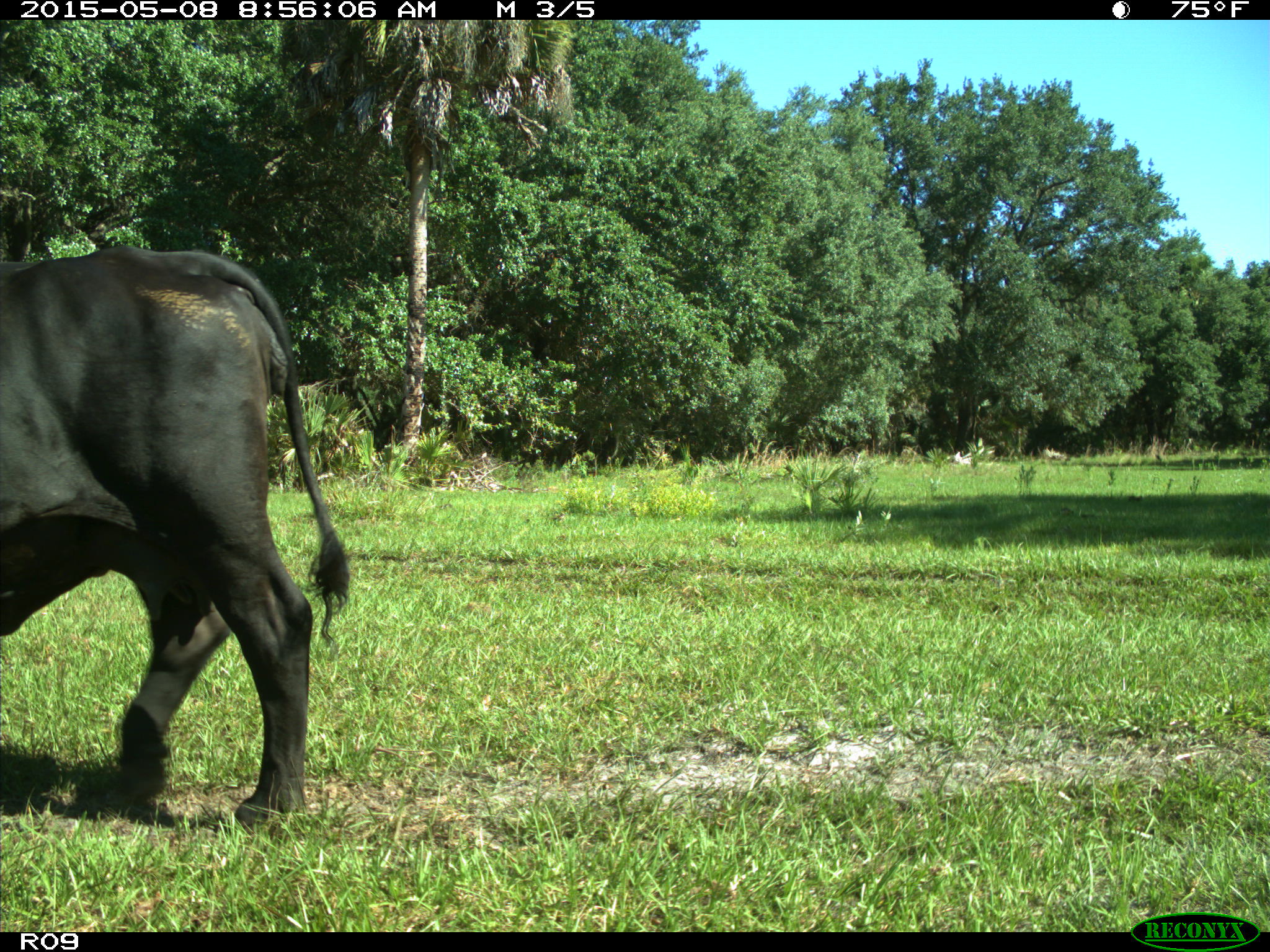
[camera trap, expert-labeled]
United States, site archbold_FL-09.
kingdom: Animalia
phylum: Chordata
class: Mammalia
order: Artiodactyla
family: Bovidae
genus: Bos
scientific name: Bos taurus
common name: domestic cow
Bos taurus (domestic cow).